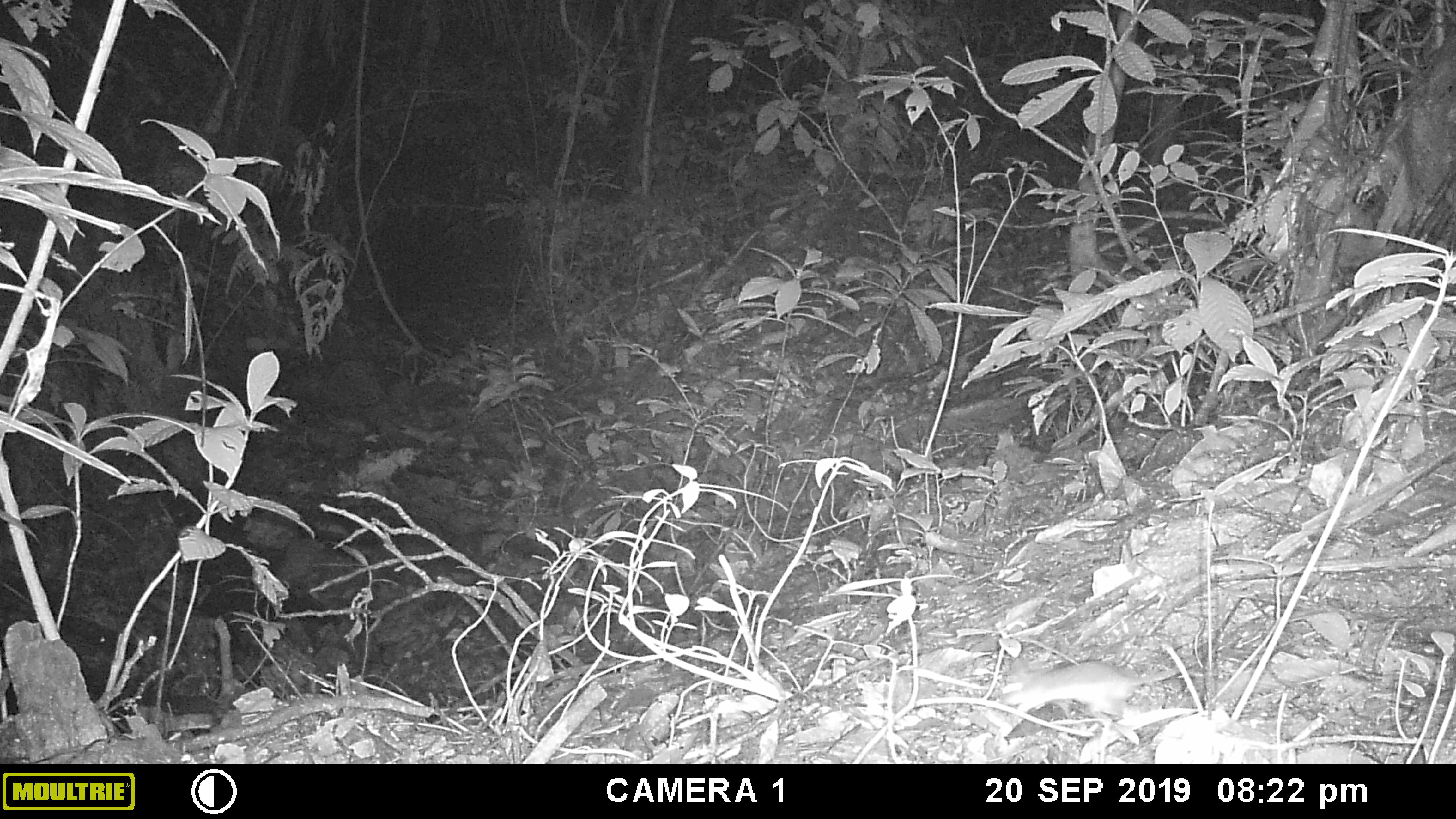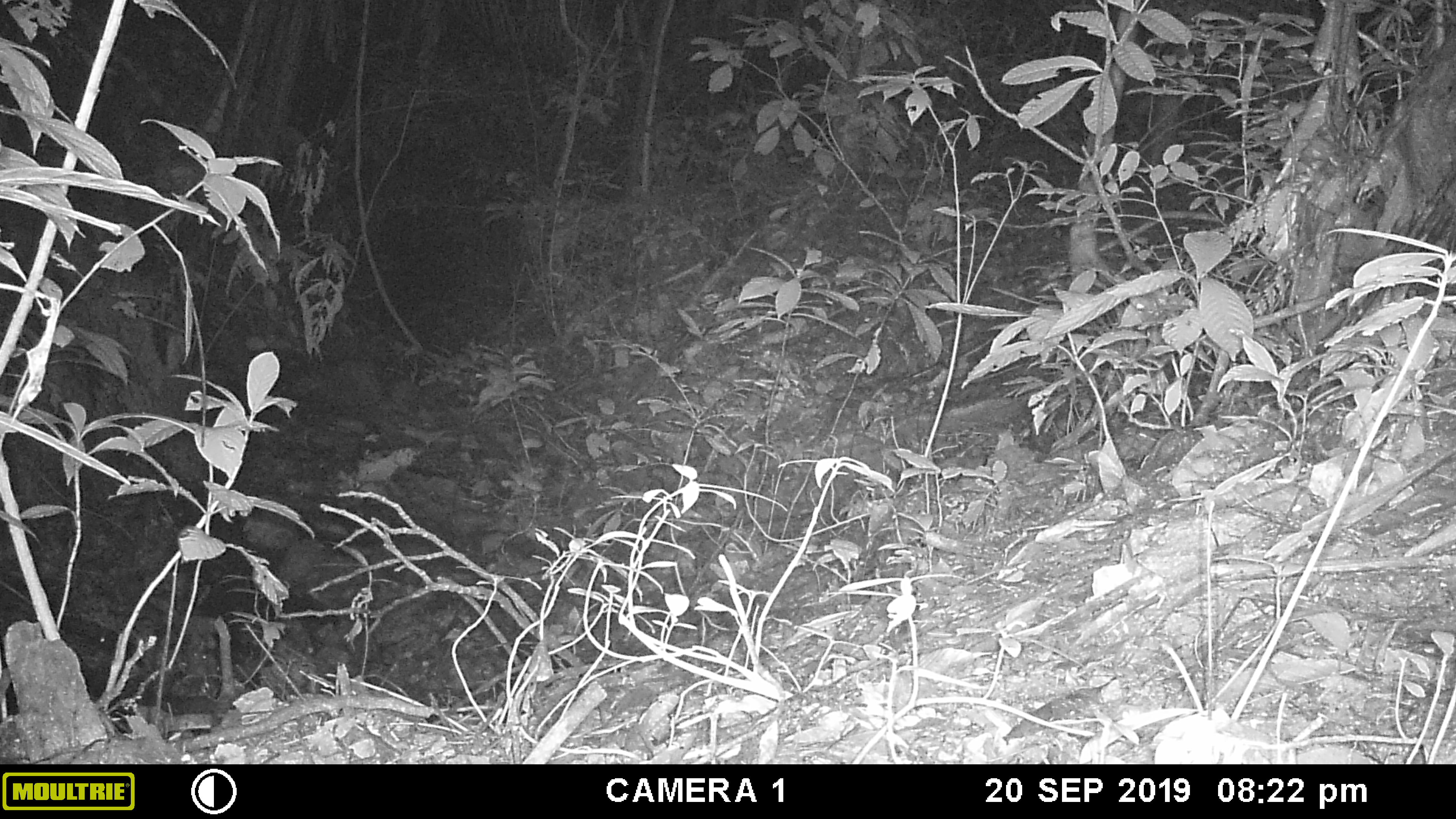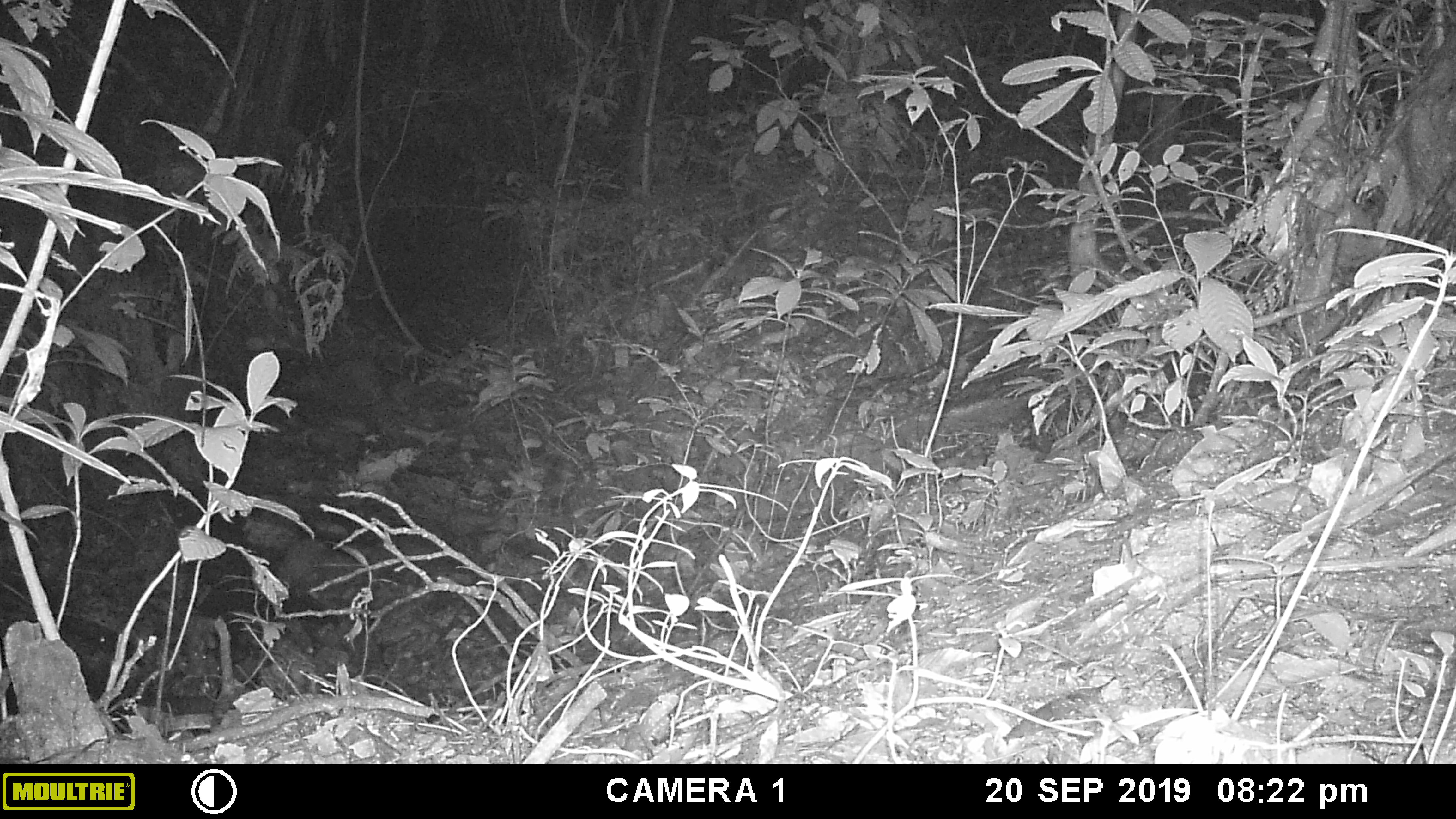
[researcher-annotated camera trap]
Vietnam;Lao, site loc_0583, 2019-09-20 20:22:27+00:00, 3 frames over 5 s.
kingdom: Animalia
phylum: Chordata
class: Mammalia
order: Rodentia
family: Muridae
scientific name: Muridae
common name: old-world mice and rats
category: unidentified murid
Unidentified murid (old-world mice and rats) (Muridae). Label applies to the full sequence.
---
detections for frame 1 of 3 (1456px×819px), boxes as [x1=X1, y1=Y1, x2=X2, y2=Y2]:
unidentified murid: [x1=999, y1=655, x2=1211, y2=725]